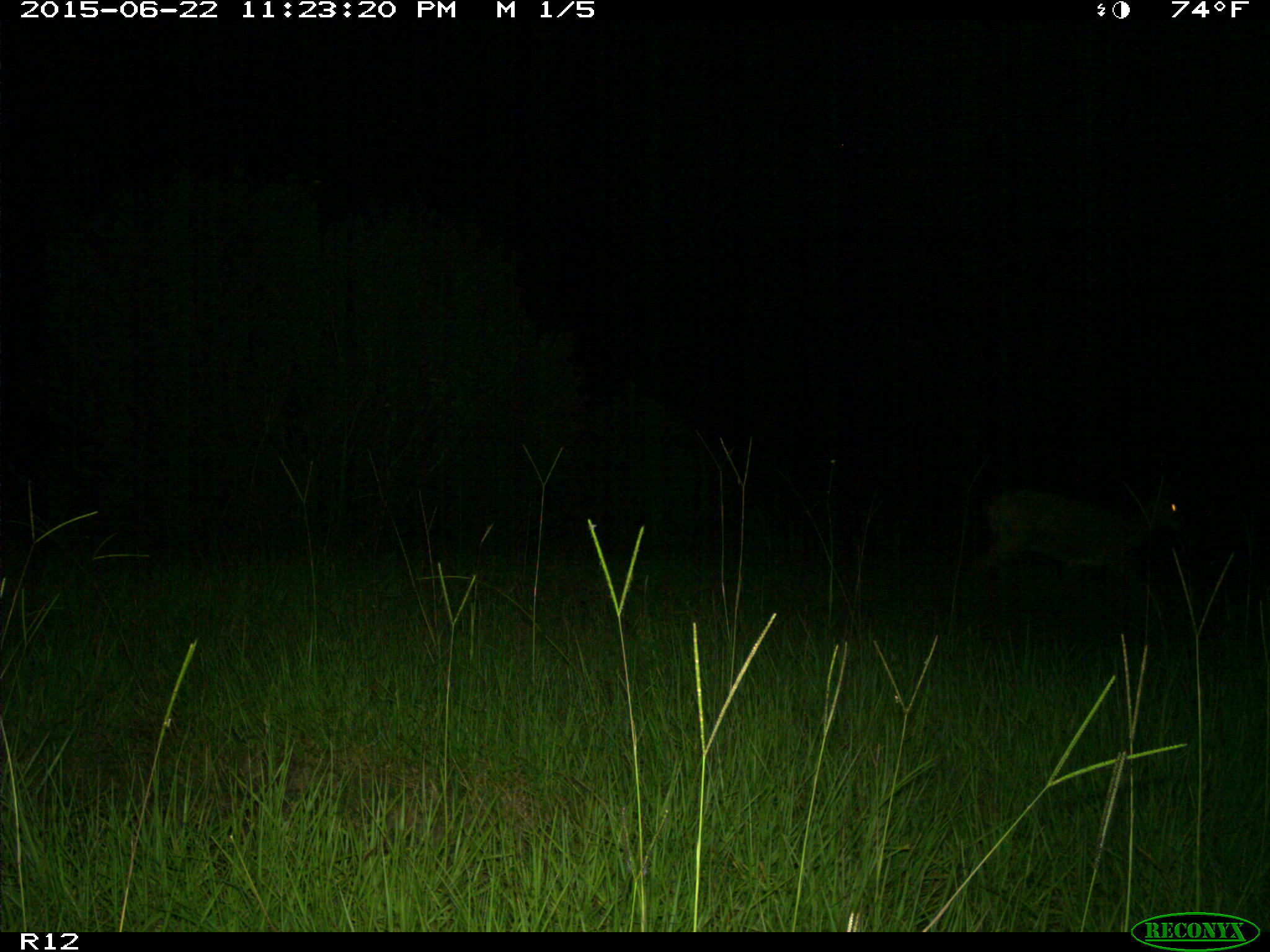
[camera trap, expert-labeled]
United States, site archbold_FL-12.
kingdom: Animalia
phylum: Chordata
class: Mammalia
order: Artiodactyla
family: Cervidae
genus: Odocoileus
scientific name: Odocoileus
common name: deer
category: unidentified deer